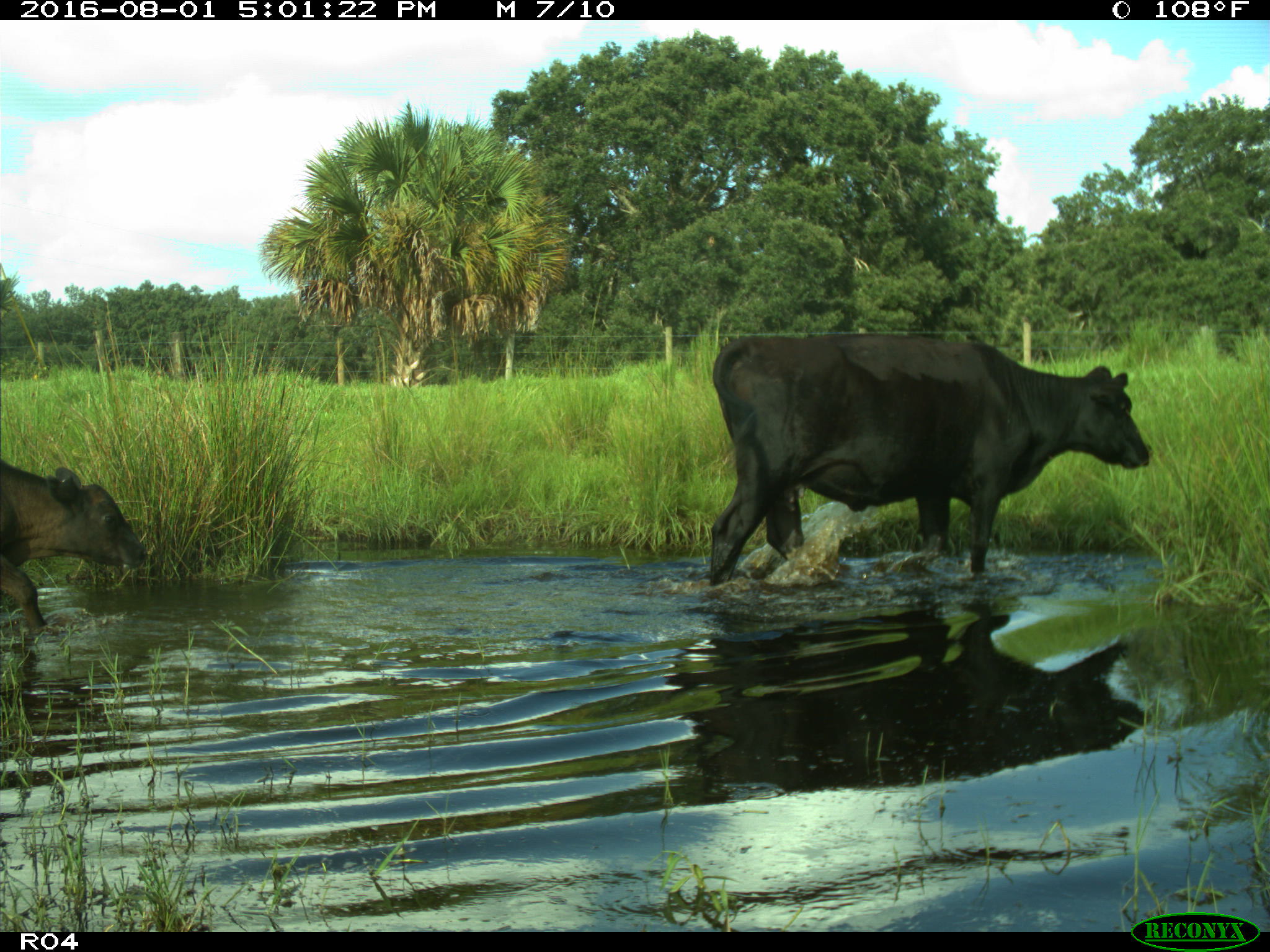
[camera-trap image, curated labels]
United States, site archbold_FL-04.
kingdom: Animalia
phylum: Chordata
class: Mammalia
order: Artiodactyla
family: Bovidae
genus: Bos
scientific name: Bos taurus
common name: domestic cow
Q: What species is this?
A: Bos taurus (domestic cow).